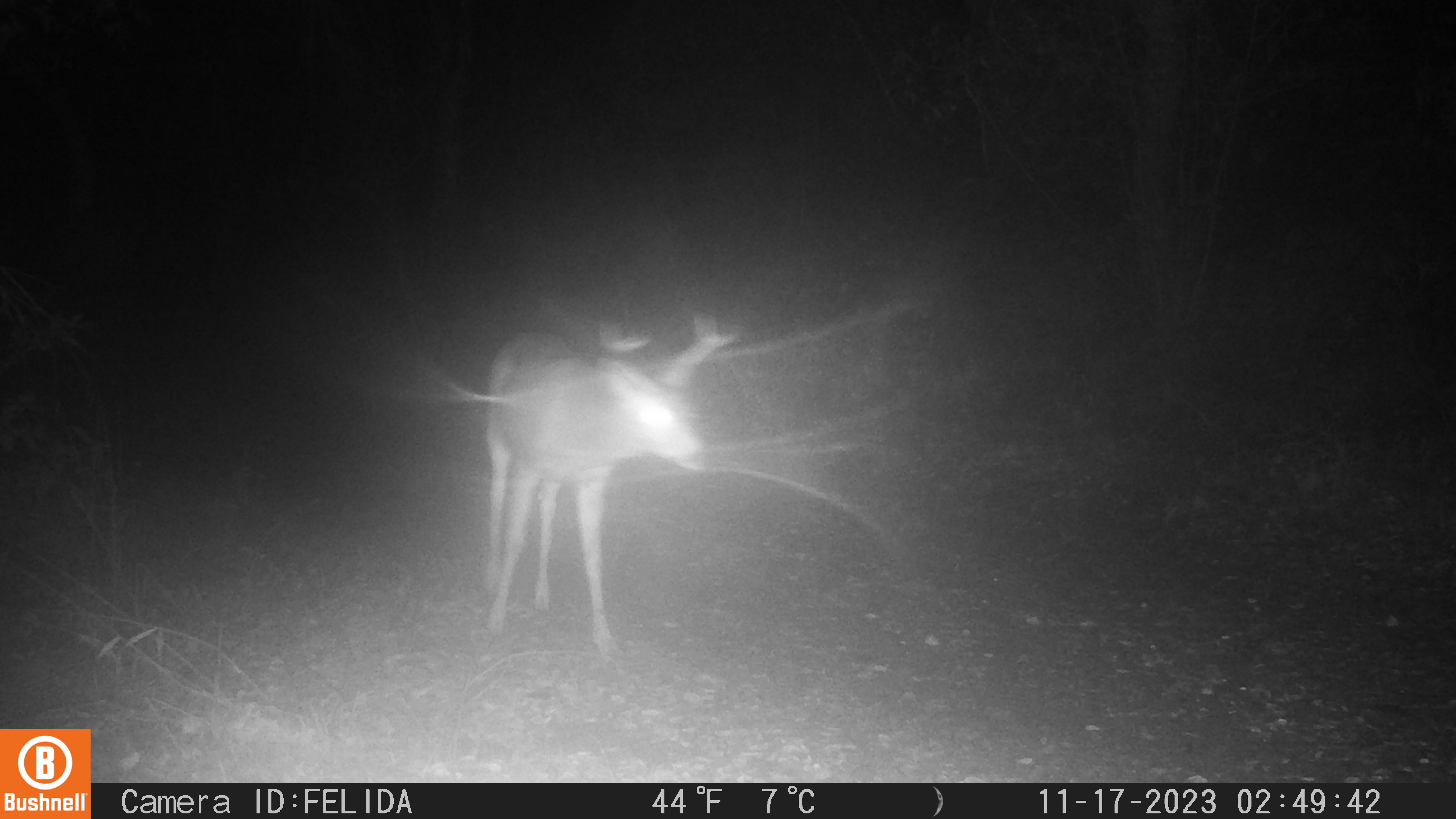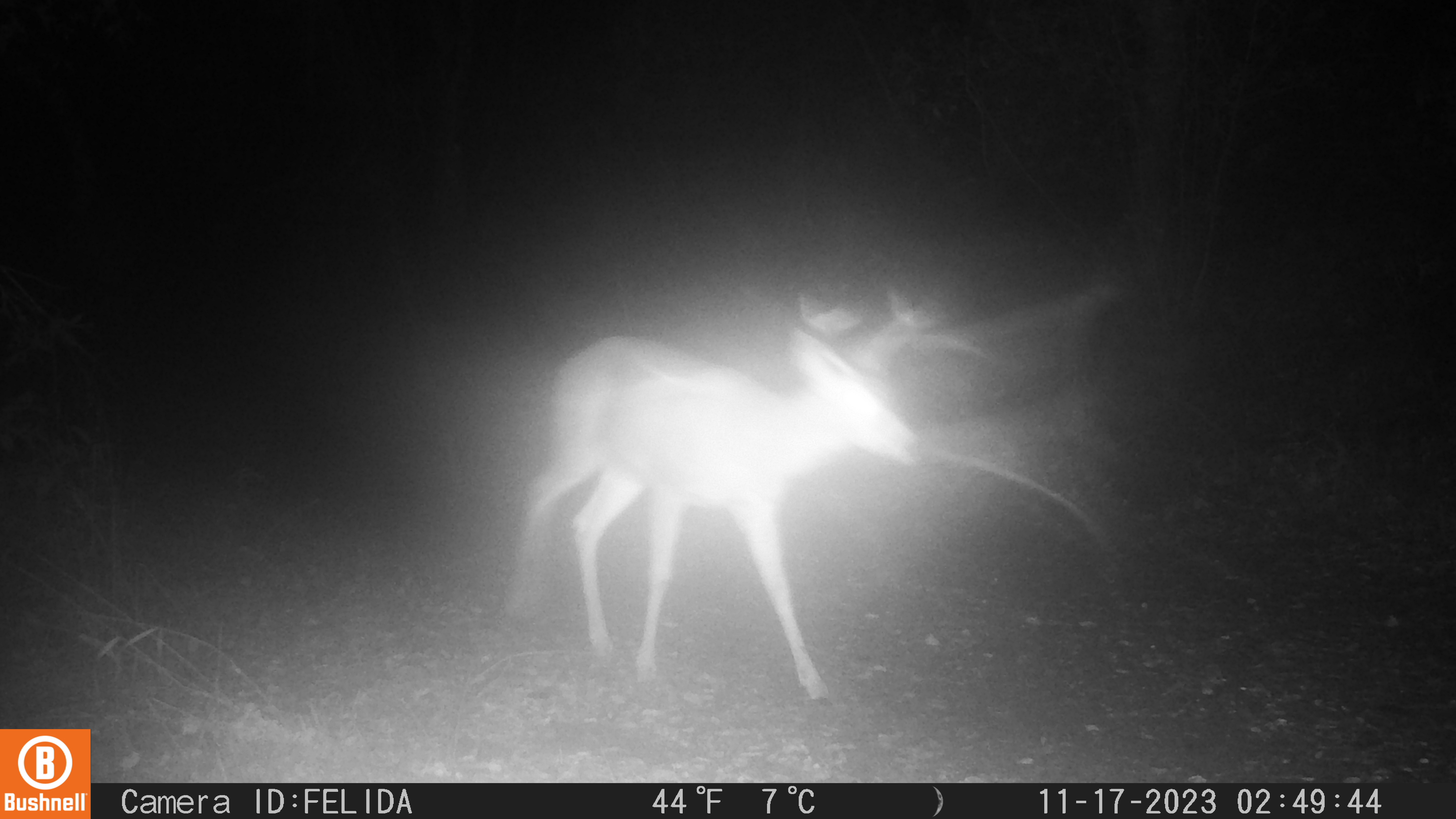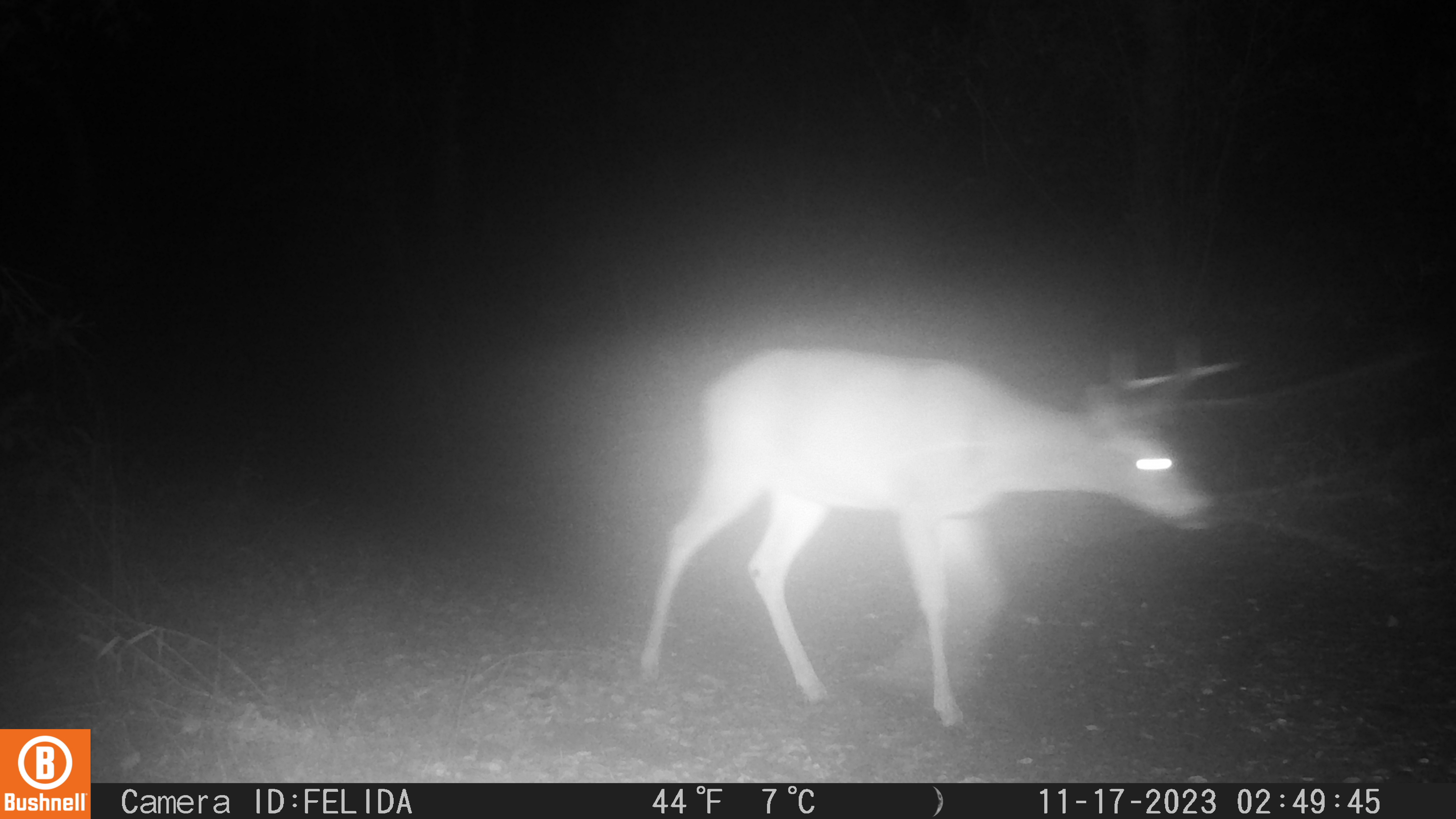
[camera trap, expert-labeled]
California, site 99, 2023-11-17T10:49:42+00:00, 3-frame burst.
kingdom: Animalia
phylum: Chordata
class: Mammalia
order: Artiodactyla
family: Cervidae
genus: Odocoileus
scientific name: Odocoileus hemionus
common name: mule deer